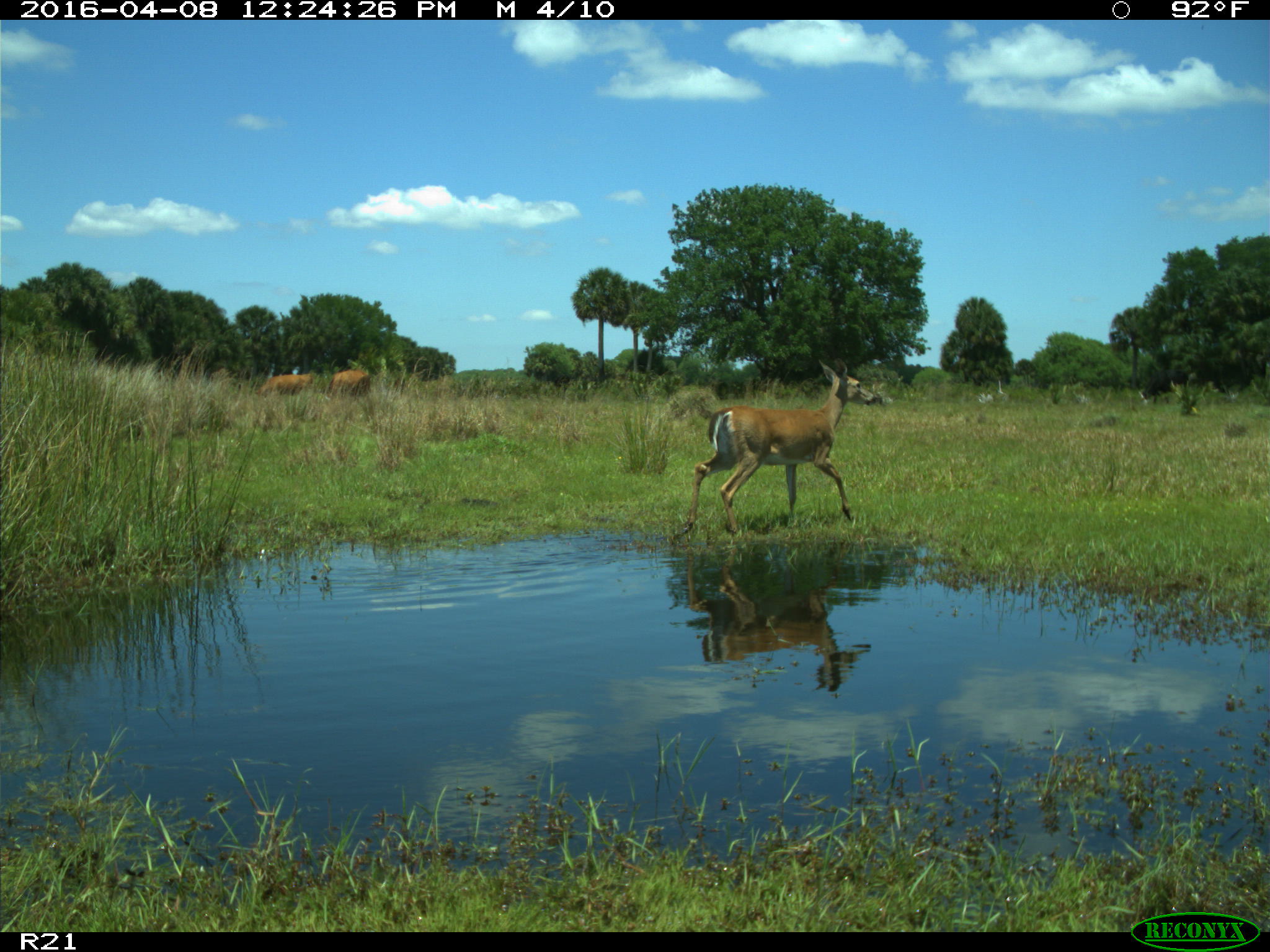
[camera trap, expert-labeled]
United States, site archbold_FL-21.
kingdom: Animalia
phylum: Chordata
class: Mammalia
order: Artiodactyla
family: Cervidae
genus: Odocoileus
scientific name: Odocoileus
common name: deer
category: unidentified deer